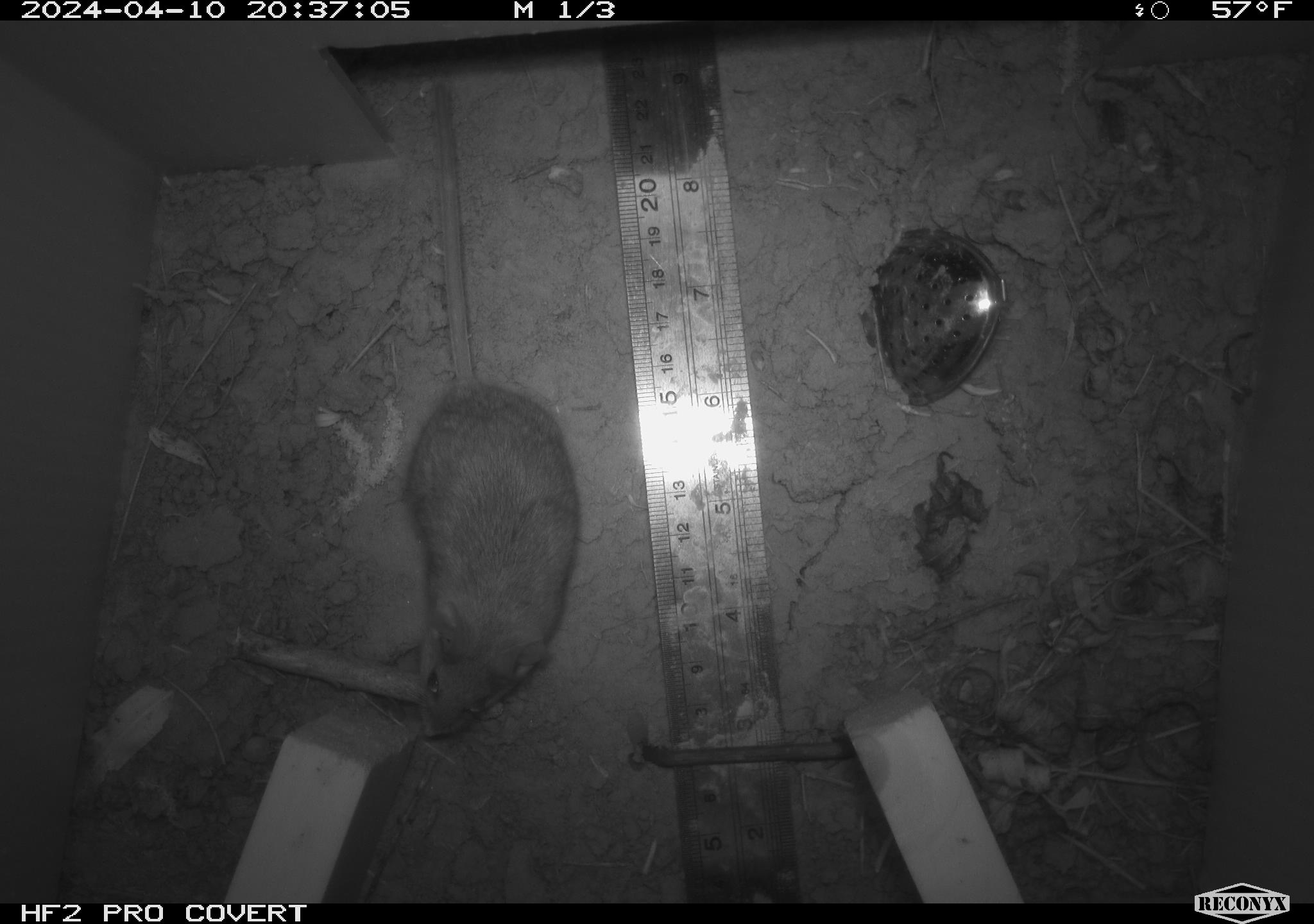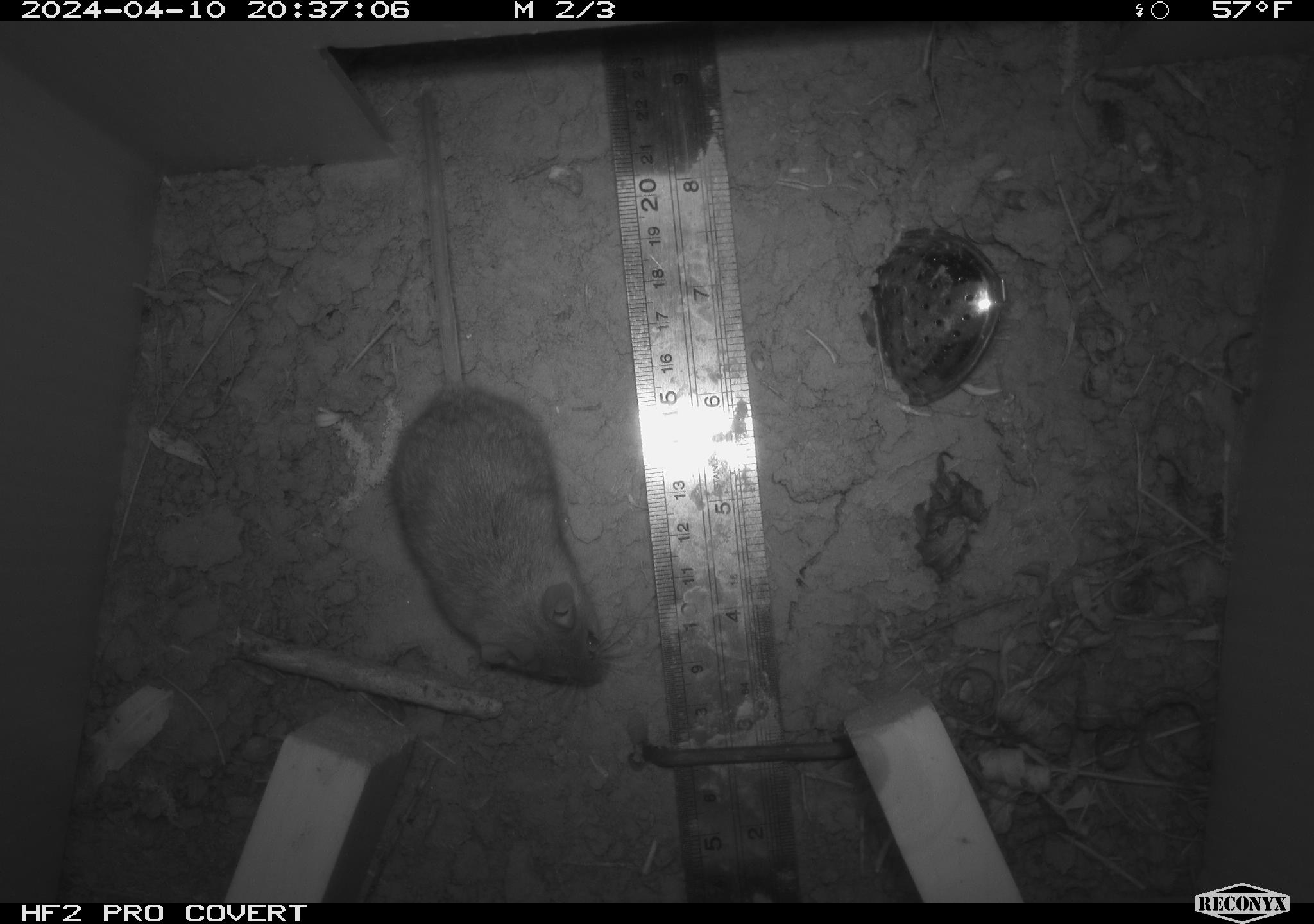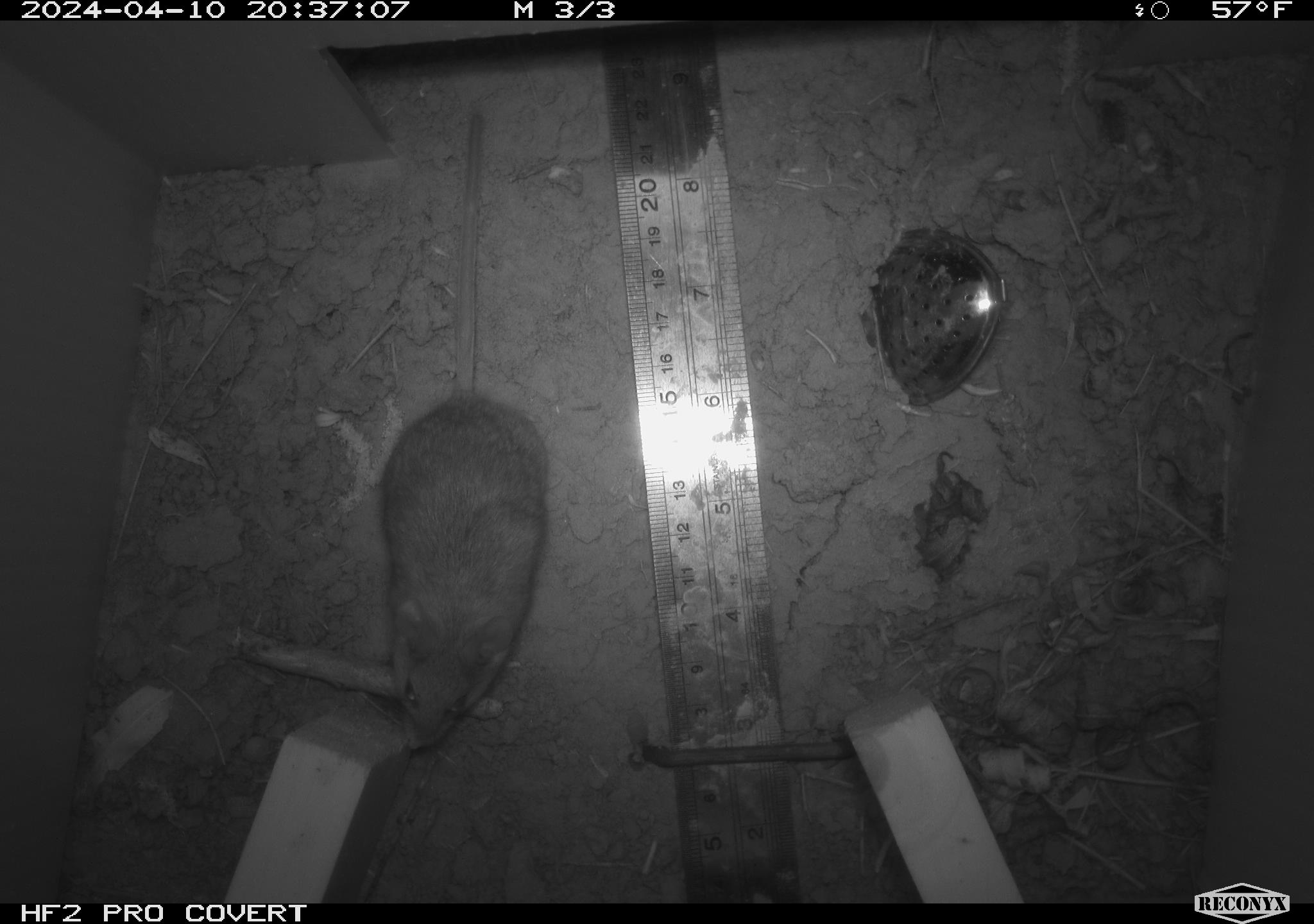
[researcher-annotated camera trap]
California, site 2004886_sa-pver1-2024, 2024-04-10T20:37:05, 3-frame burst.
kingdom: Animalia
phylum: Chordata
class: Mammalia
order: Rodentia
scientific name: Rodentia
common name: mouse species